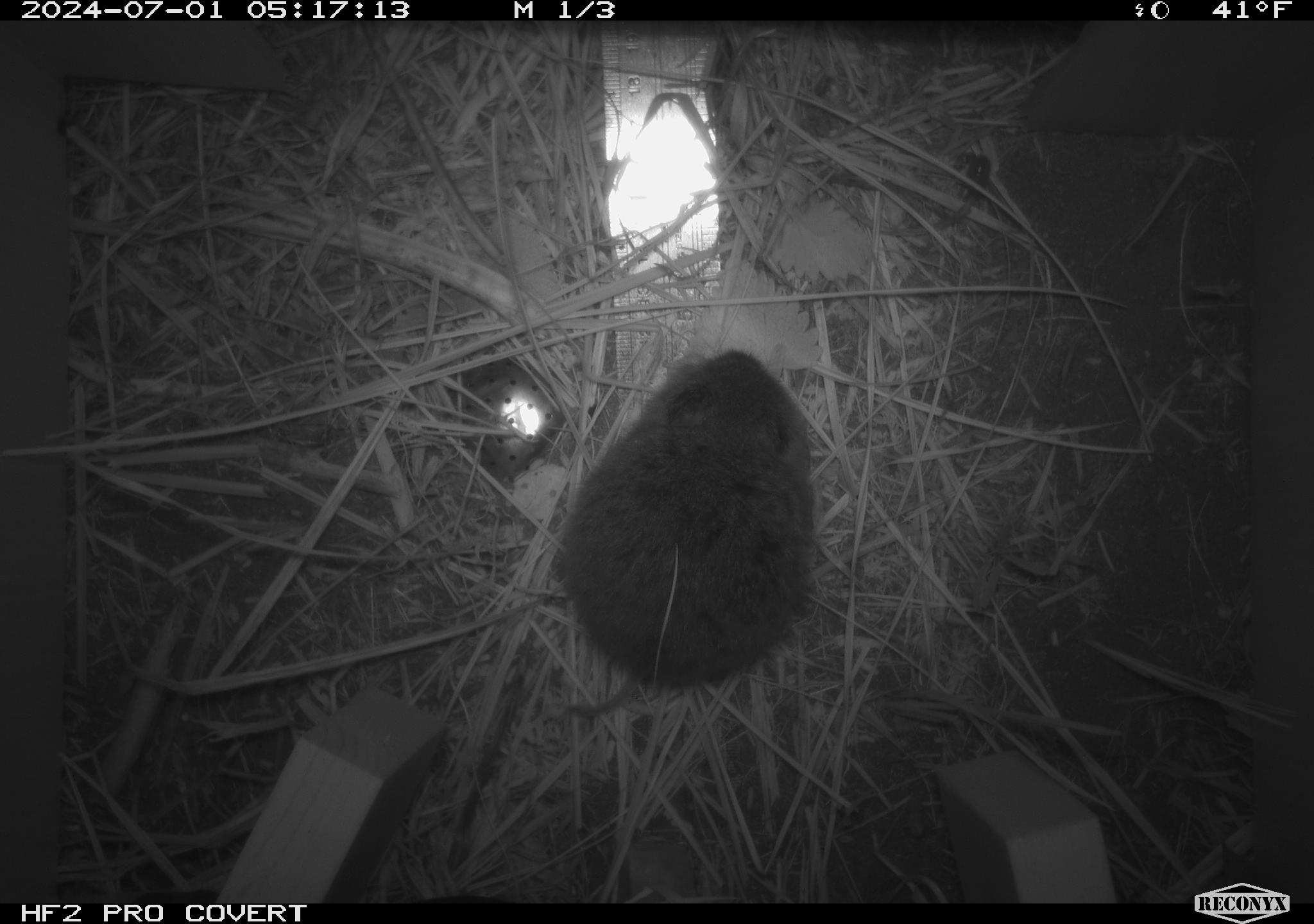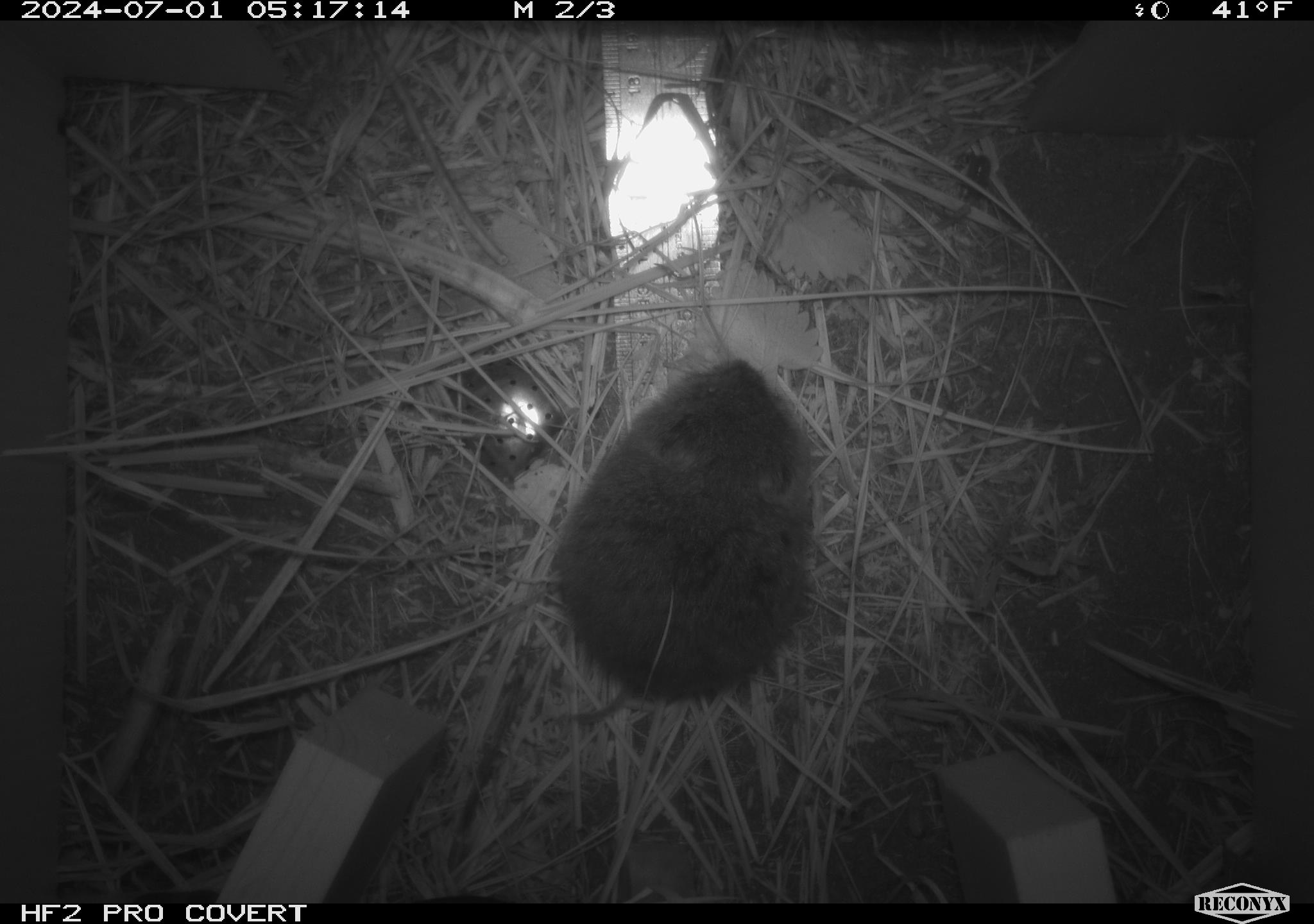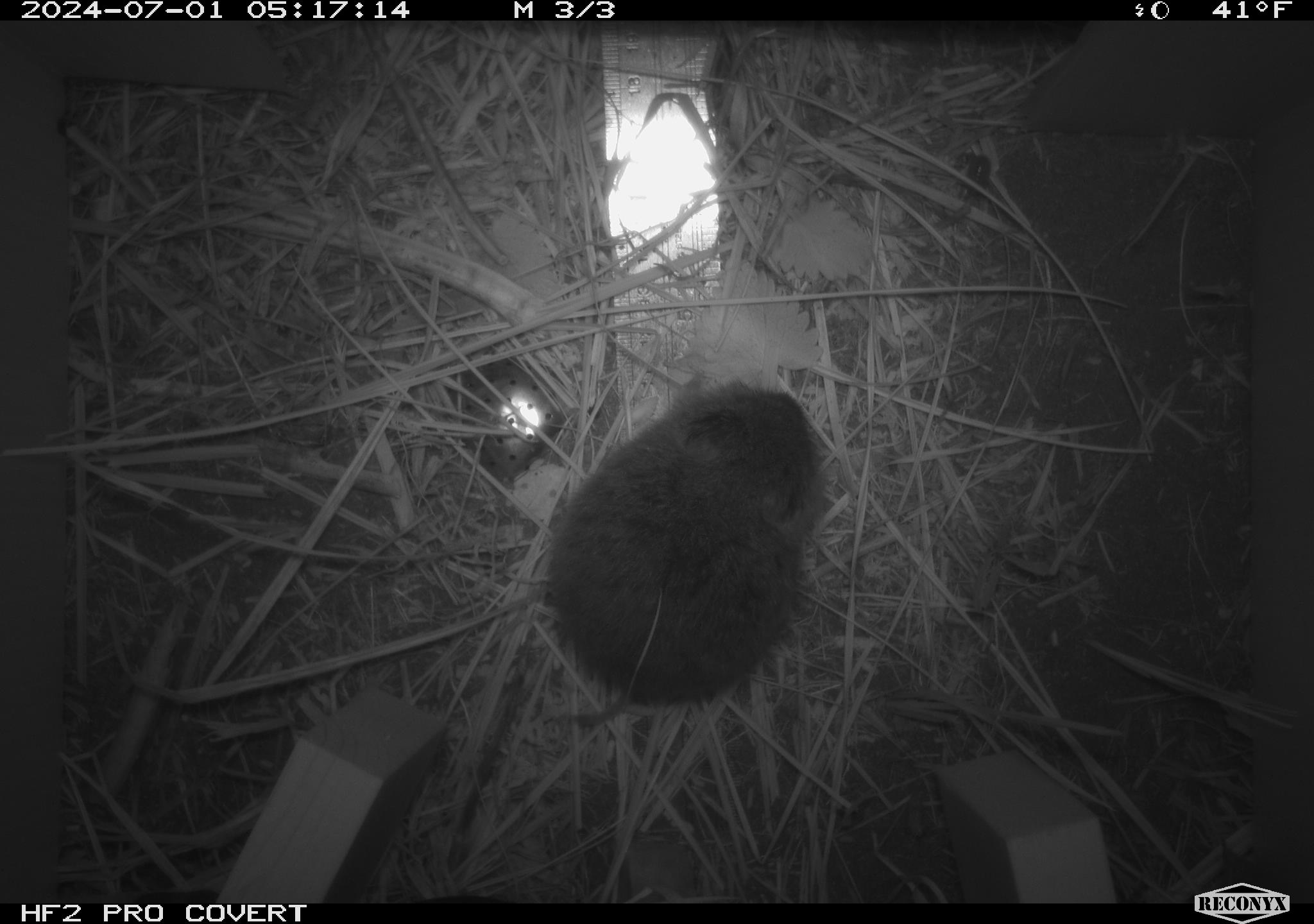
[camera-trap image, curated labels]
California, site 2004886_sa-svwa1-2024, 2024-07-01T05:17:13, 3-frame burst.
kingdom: Animalia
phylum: Chordata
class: Mammalia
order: Rodentia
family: Cricetidae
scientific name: Arvicolinae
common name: voles, lemmings, and muskrats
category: arvicolinae subfamily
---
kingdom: Animalia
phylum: Arthropoda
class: Malacostraca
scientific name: Malacostraca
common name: amphipods, crabs, isopods, krill, lobsters and shrimps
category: malacostracan